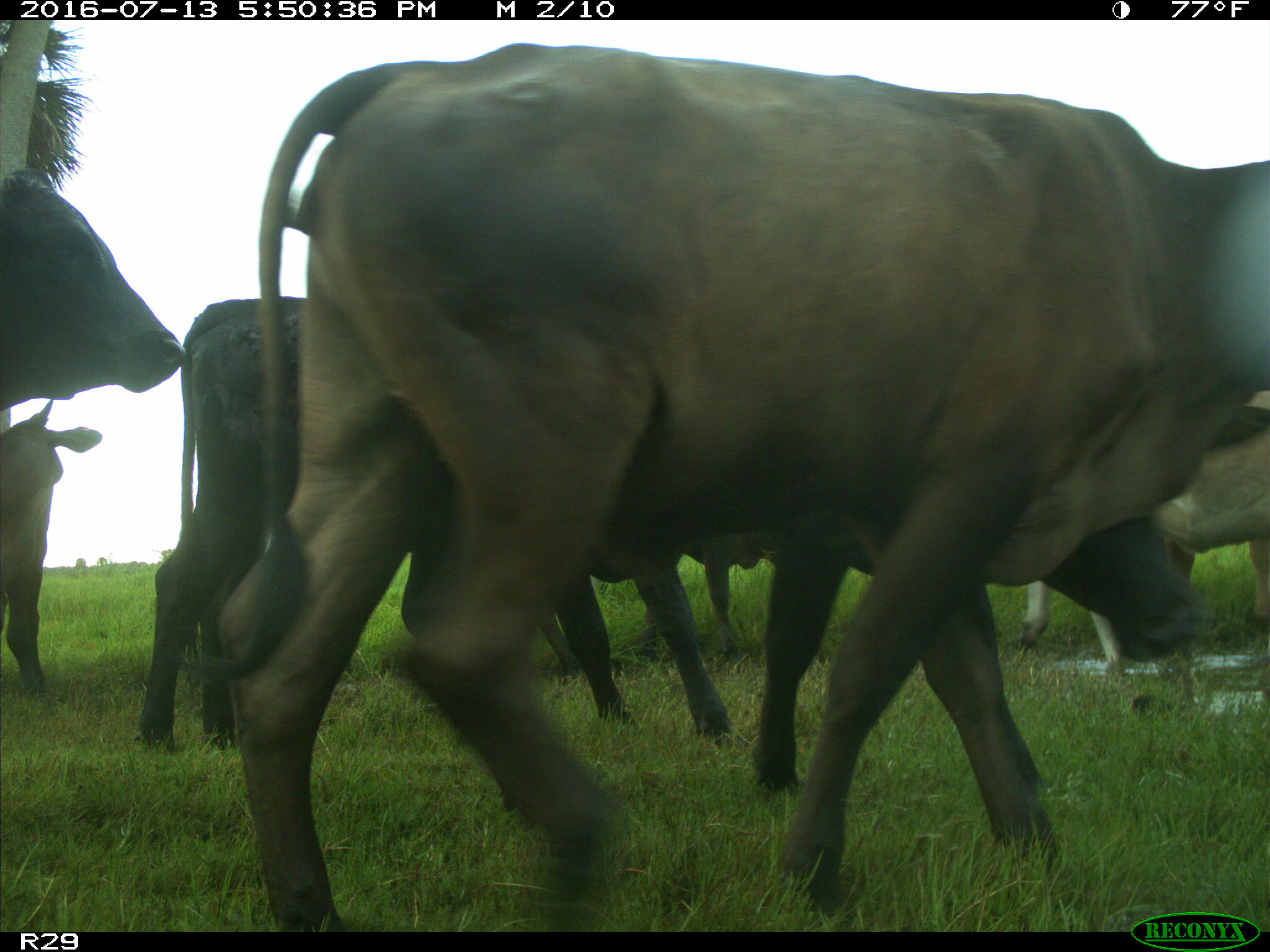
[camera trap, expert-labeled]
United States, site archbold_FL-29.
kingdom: Animalia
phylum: Chordata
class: Mammalia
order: Artiodactyla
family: Bovidae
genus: Bos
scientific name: Bos taurus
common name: domestic cow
Bos taurus (domestic cow).